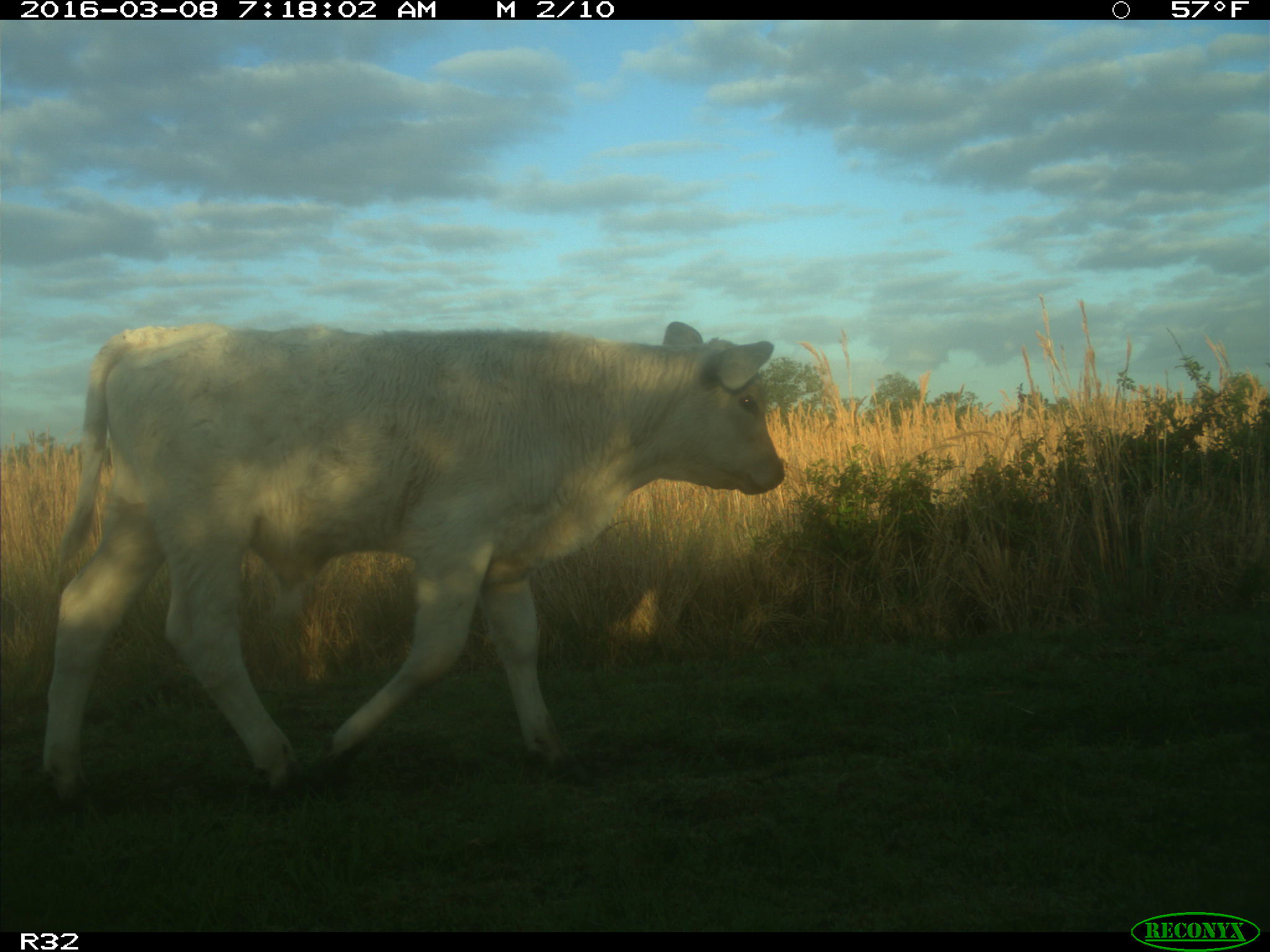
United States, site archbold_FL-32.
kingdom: Animalia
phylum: Chordata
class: Mammalia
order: Artiodactyla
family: Bovidae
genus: Bos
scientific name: Bos taurus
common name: domestic cow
Bos taurus (domestic cow).